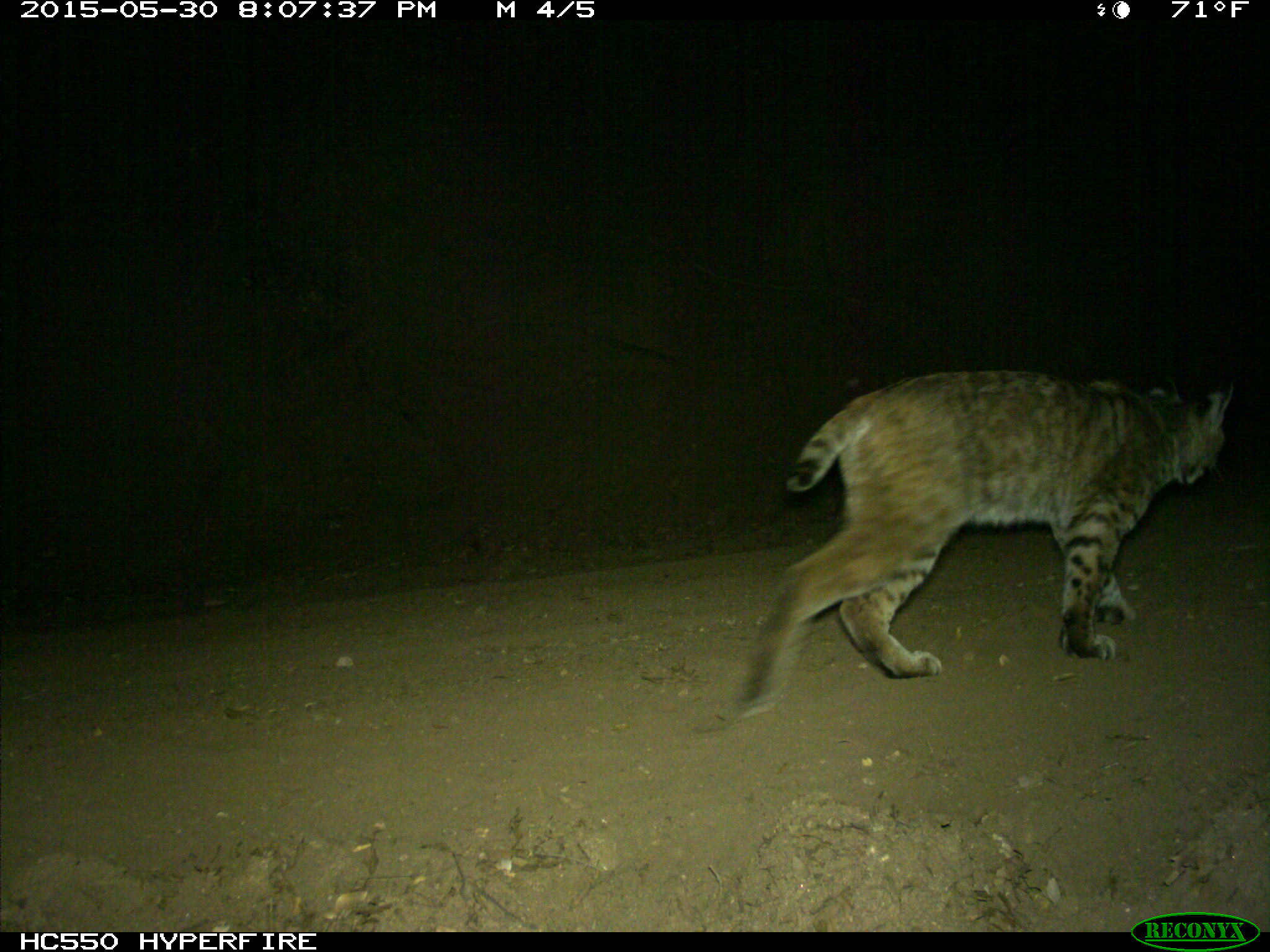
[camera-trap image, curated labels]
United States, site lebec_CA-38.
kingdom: Animalia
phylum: Chordata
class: Mammalia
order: Carnivora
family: Felidae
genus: Lynx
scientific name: Lynx rufus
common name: bobcat